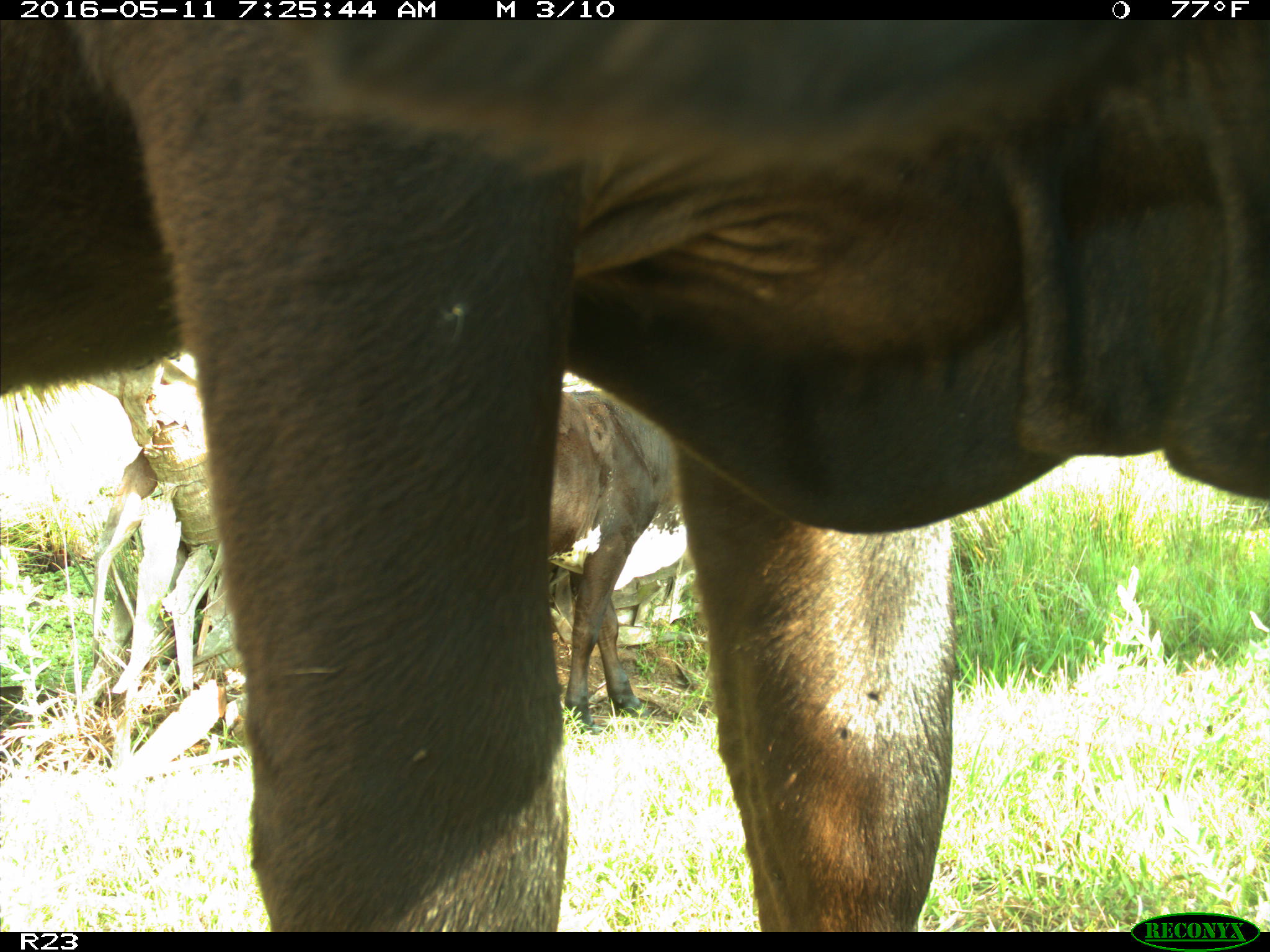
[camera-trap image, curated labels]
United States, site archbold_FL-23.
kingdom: Animalia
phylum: Chordata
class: Mammalia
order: Artiodactyla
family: Bovidae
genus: Bos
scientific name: Bos taurus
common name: domestic cow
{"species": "Bos taurus (domestic cow)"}